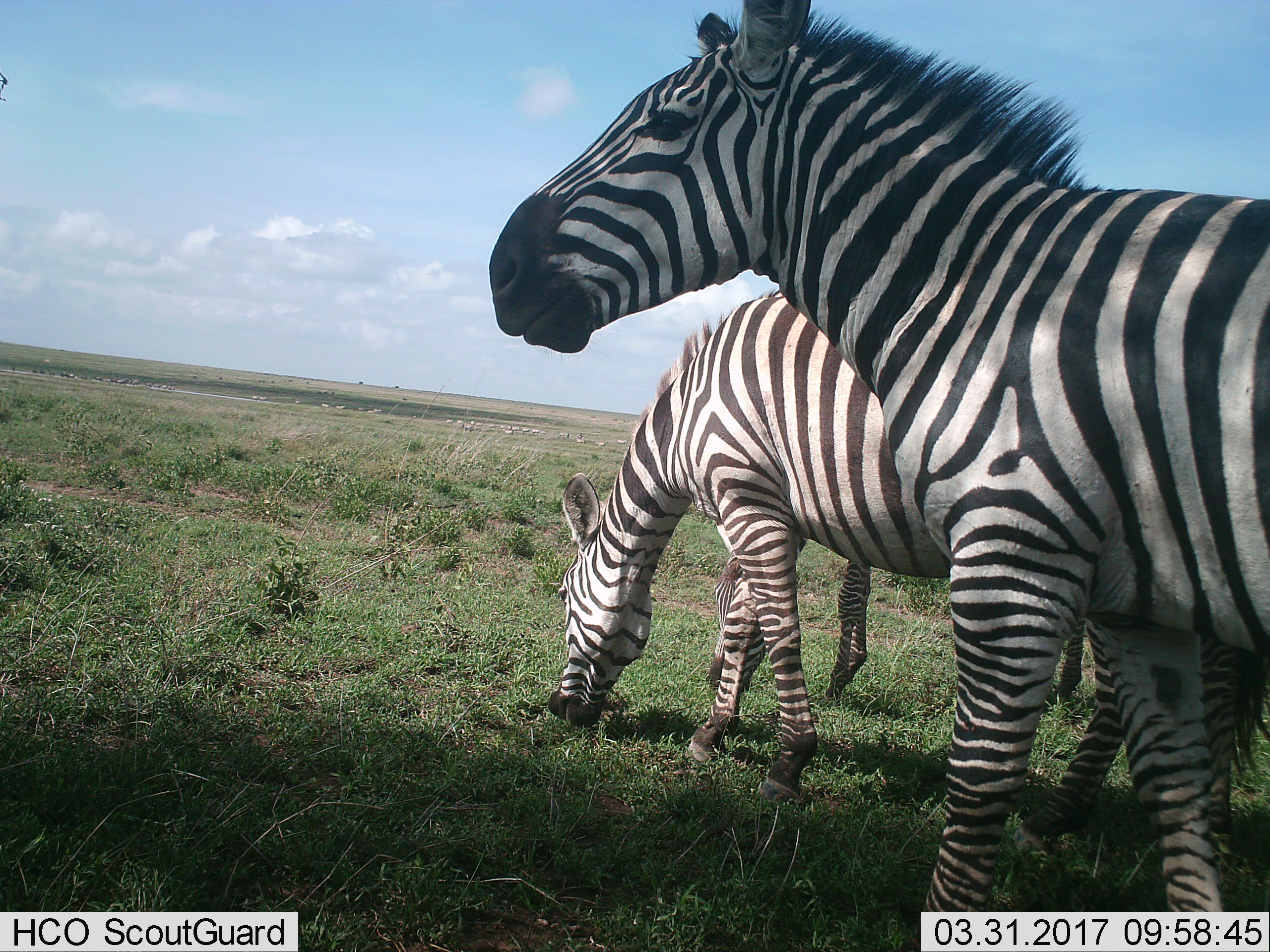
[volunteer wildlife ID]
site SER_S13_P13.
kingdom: Animalia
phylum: Chordata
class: Mammalia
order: Perissodactyla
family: Equidae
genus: Equus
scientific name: Equus quagga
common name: plains zebra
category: zebraplains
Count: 11-50.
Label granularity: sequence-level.